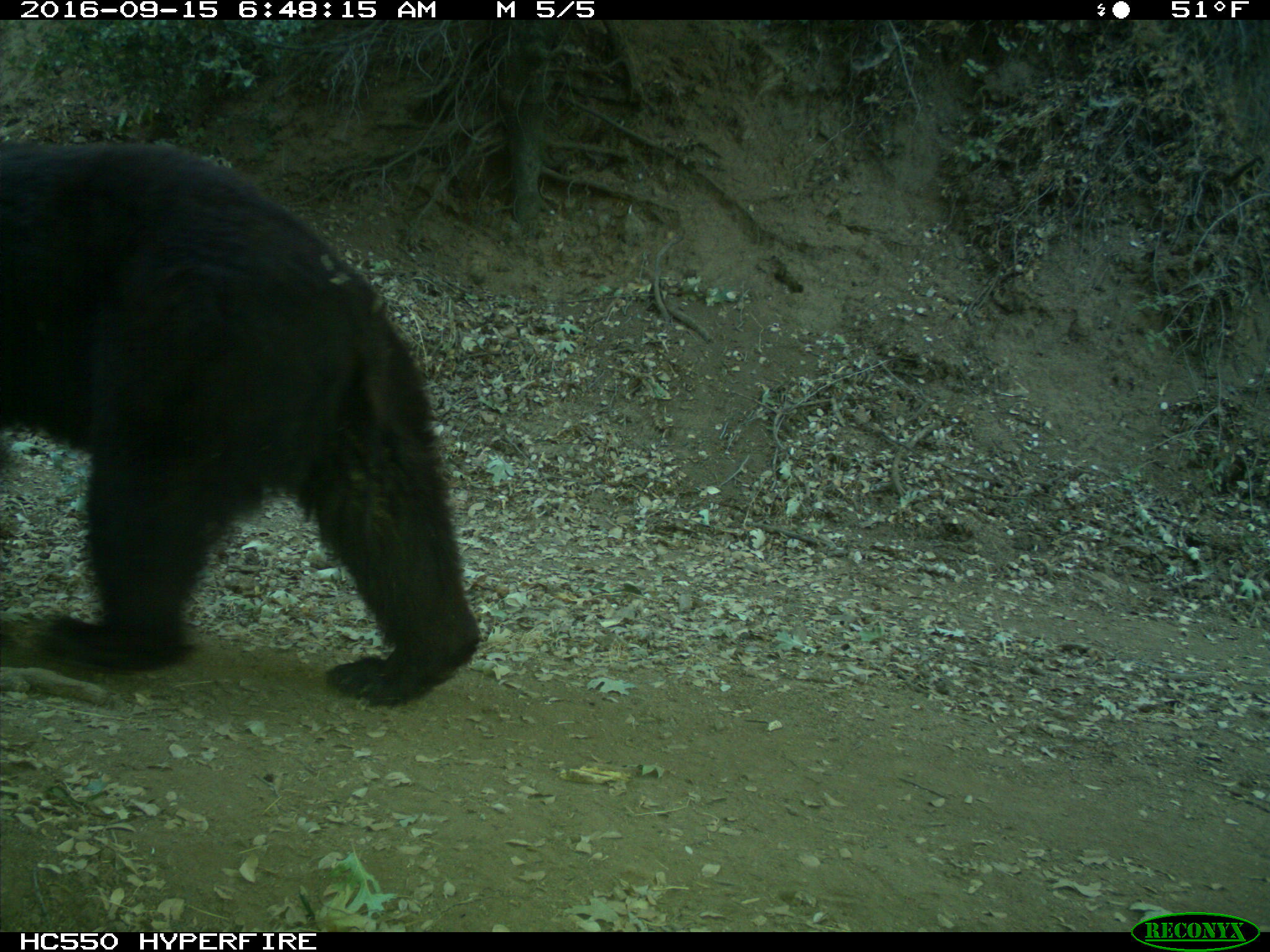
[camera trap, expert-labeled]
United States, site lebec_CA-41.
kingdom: Animalia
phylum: Chordata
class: Mammalia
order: Carnivora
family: Ursidae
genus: Ursus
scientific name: Ursus americanus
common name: american black bear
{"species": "Ursus americanus (american black bear)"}